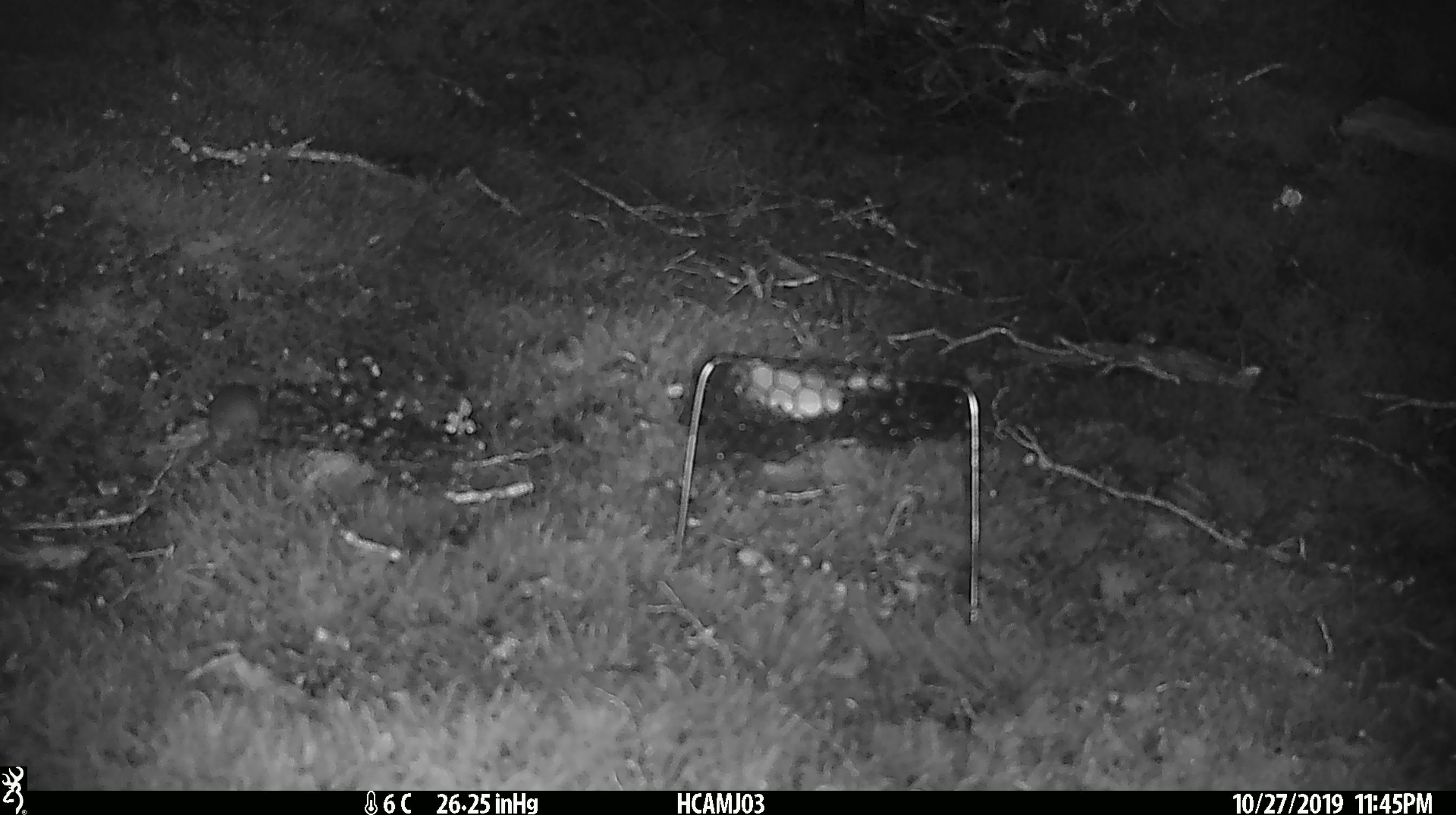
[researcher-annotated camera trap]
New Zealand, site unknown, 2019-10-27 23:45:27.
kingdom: Animalia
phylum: Chordata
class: Mammalia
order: Rodentia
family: Muridae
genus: Mus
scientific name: Mus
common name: mouse